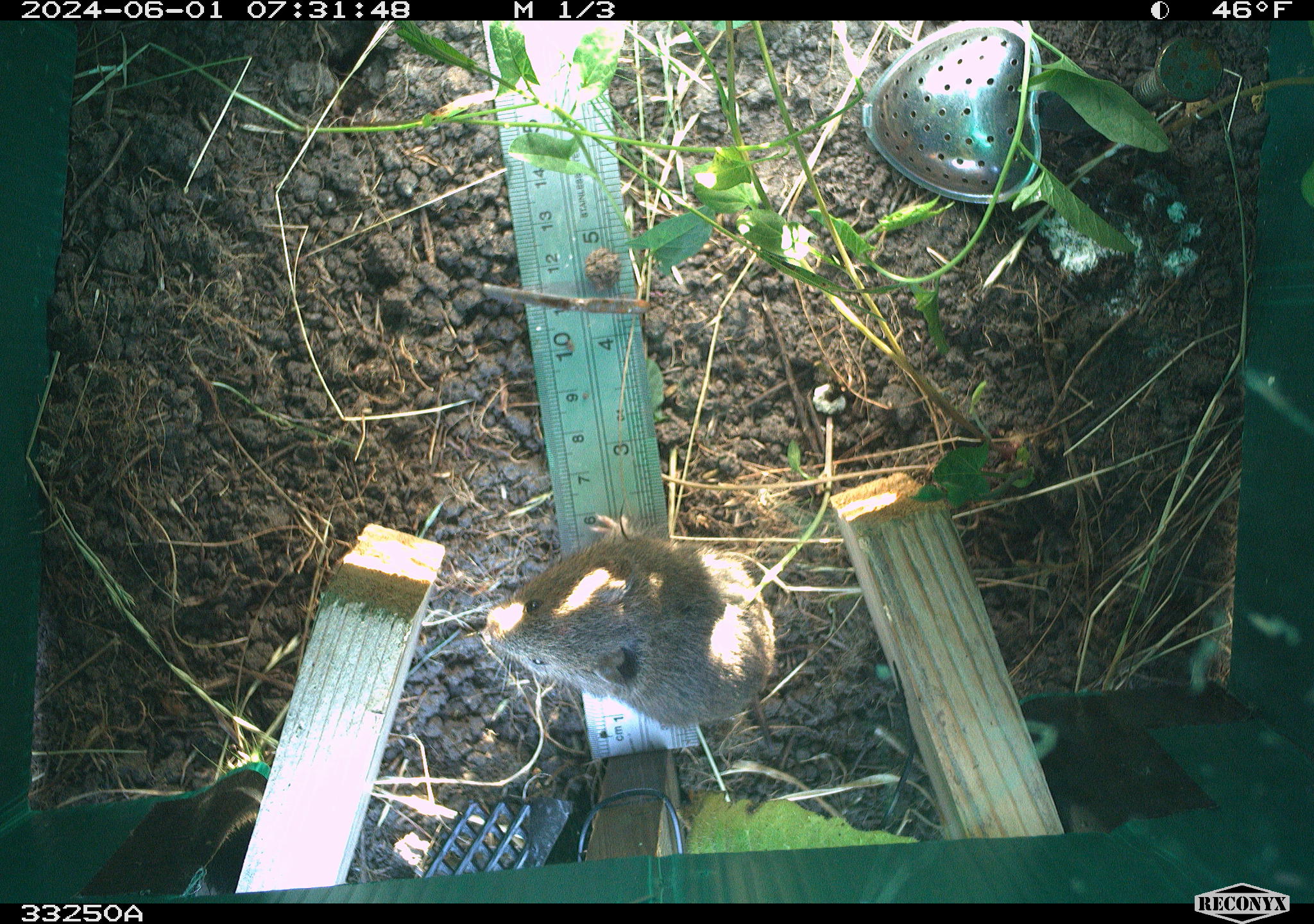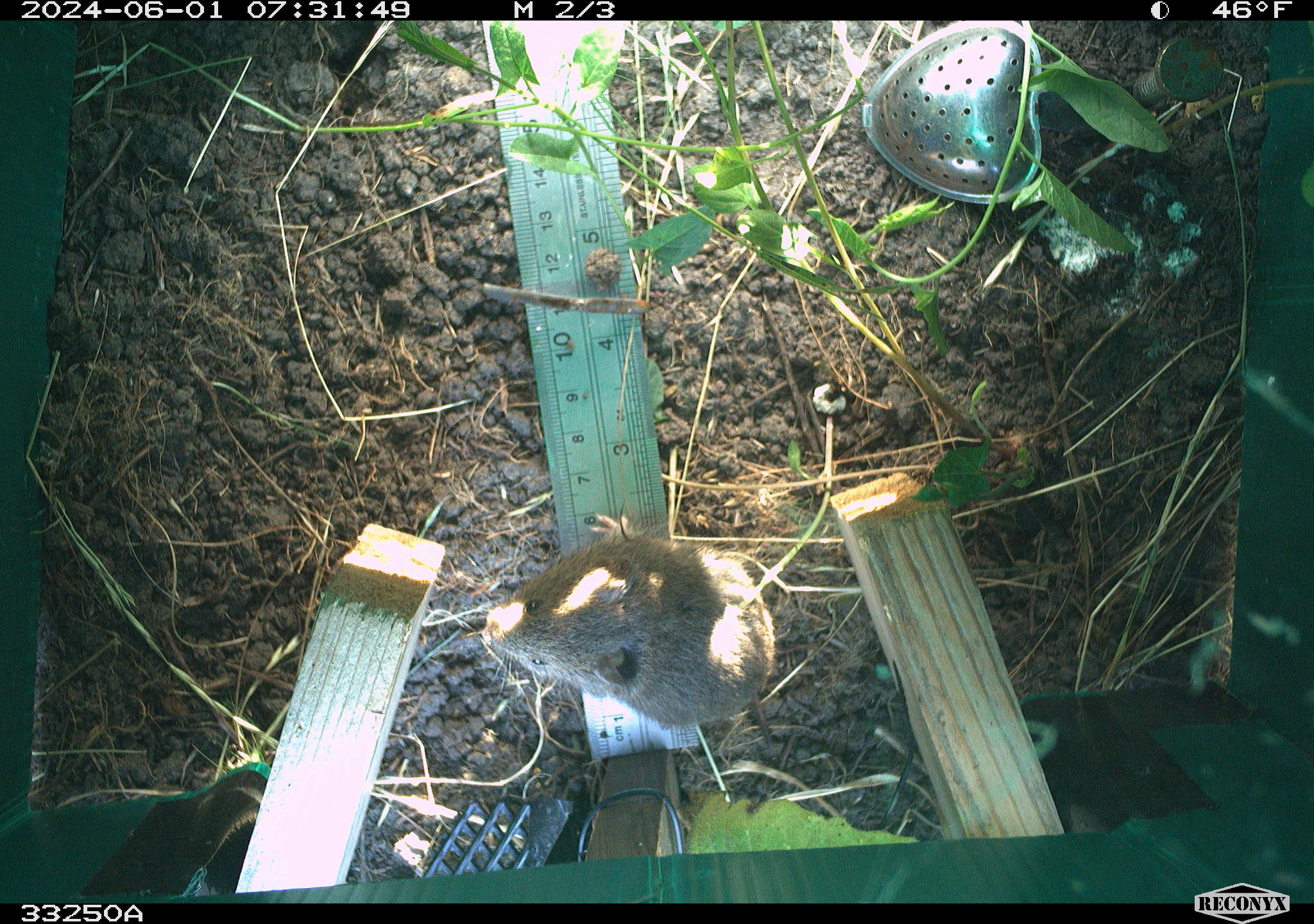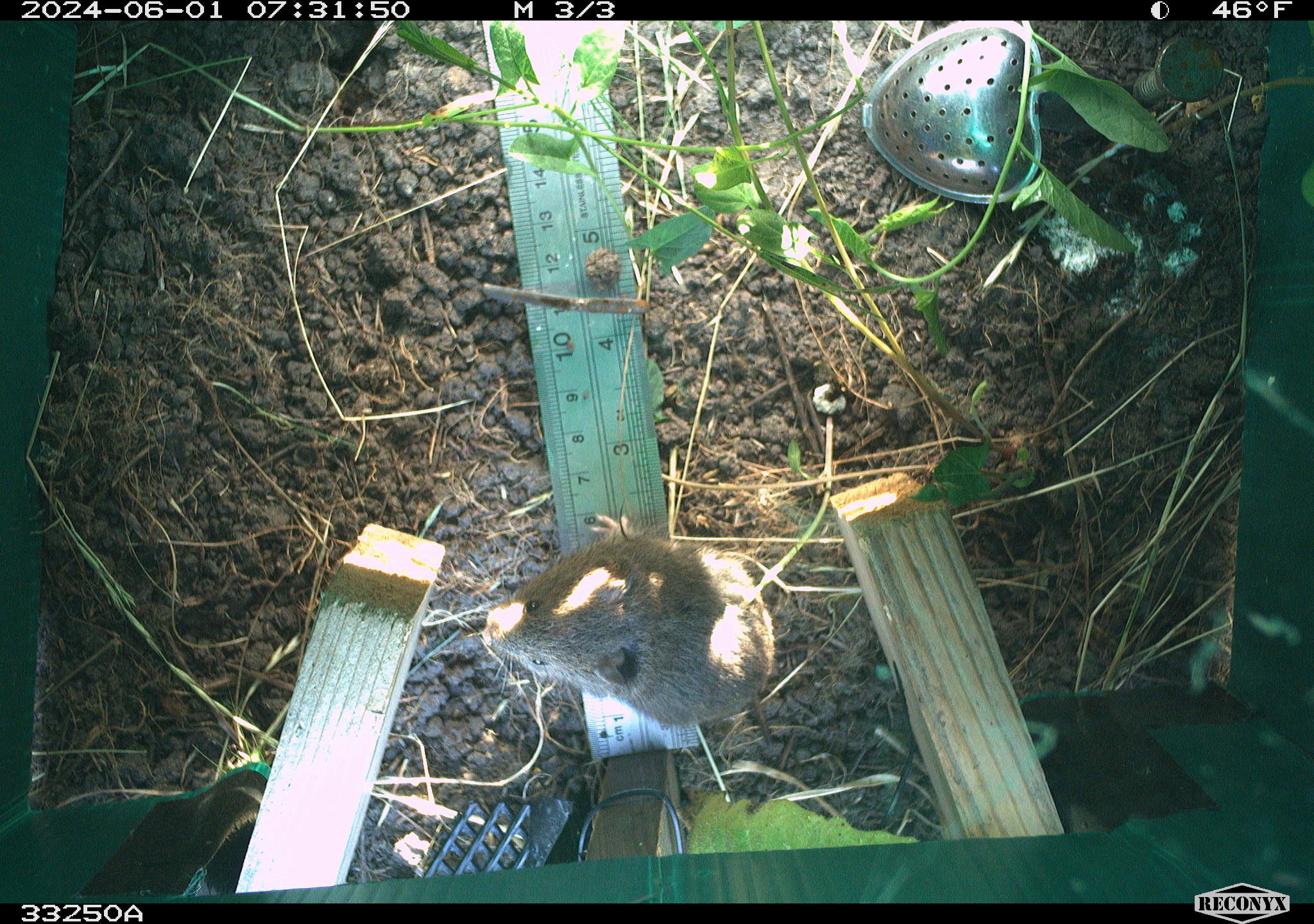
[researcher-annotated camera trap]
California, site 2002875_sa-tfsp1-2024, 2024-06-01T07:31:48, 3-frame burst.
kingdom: Animalia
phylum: Chordata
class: Mammalia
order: Rodentia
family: Cricetidae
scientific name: Arvicolinae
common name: voles, lemmings, and muskrats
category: arvicolinae subfamily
Arvicolinae subfamily (voles, lemmings, and muskrats) (Arvicolinae).